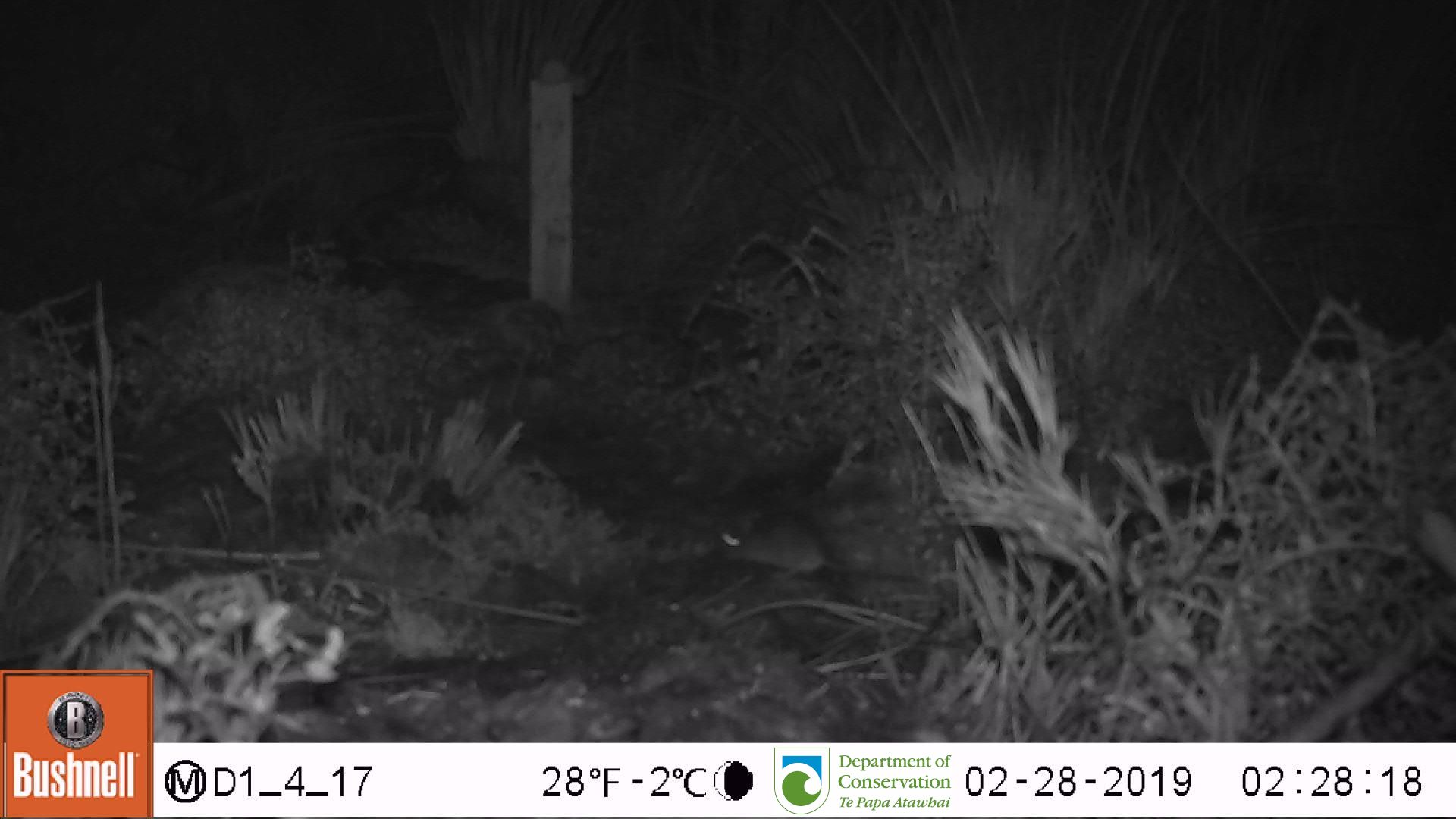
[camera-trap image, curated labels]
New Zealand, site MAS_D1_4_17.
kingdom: Animalia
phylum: Chordata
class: Mammalia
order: Rodentia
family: Muridae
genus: Mus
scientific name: Mus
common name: mouse